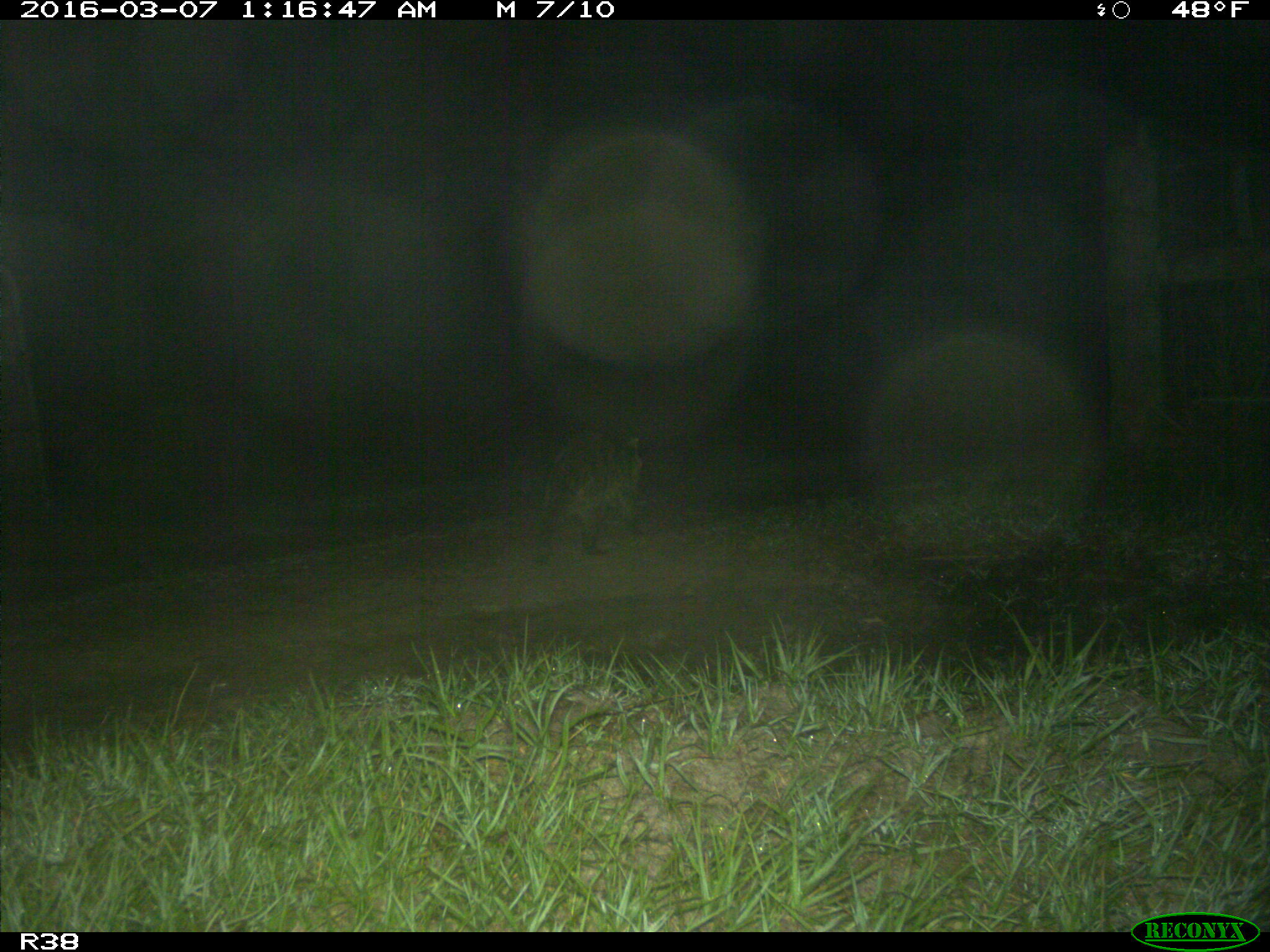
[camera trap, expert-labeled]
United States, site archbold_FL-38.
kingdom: Animalia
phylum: Chordata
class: Mammalia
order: Carnivora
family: Procyonidae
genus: Procyon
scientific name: Procyon lotor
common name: common raccoon